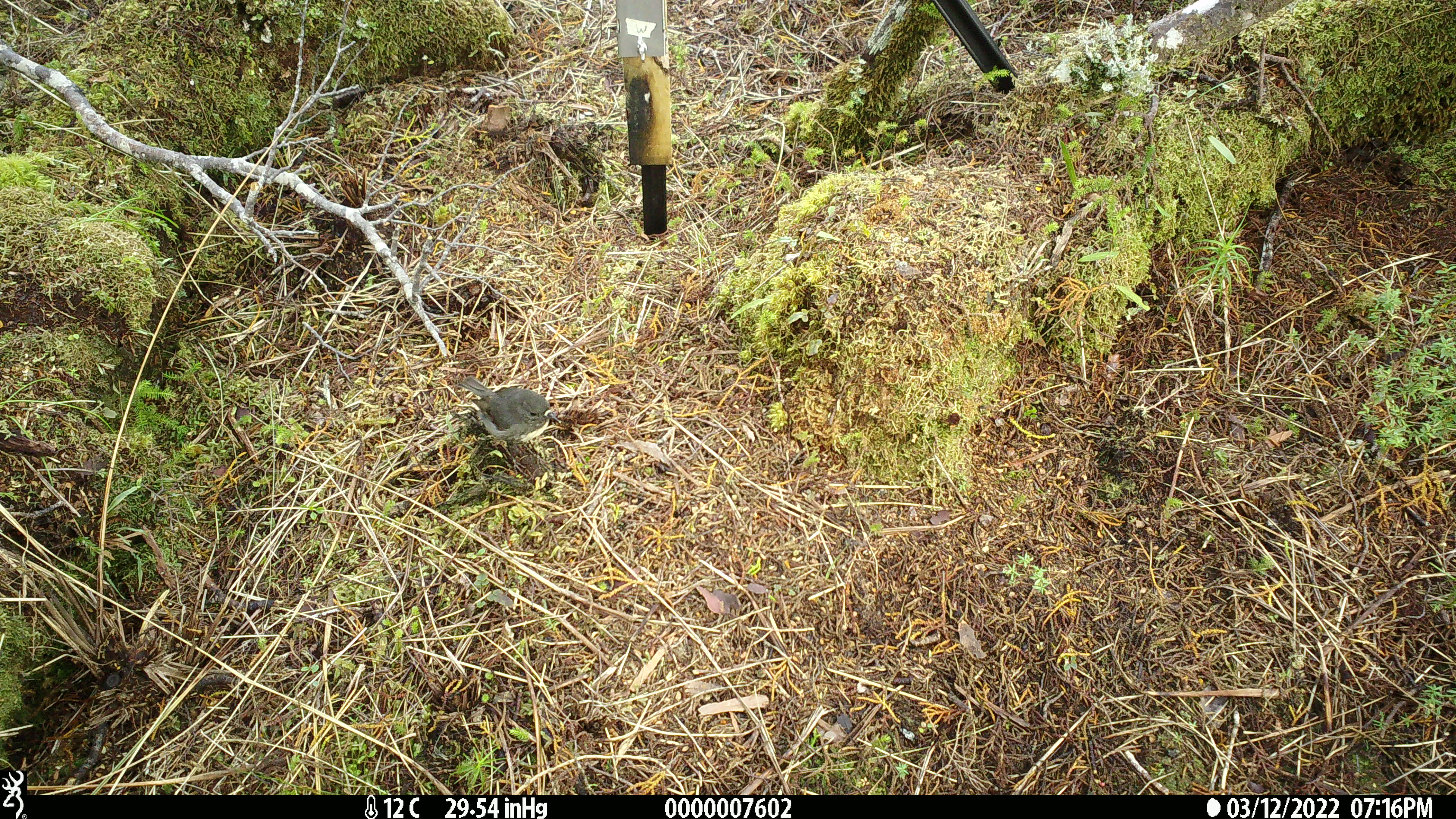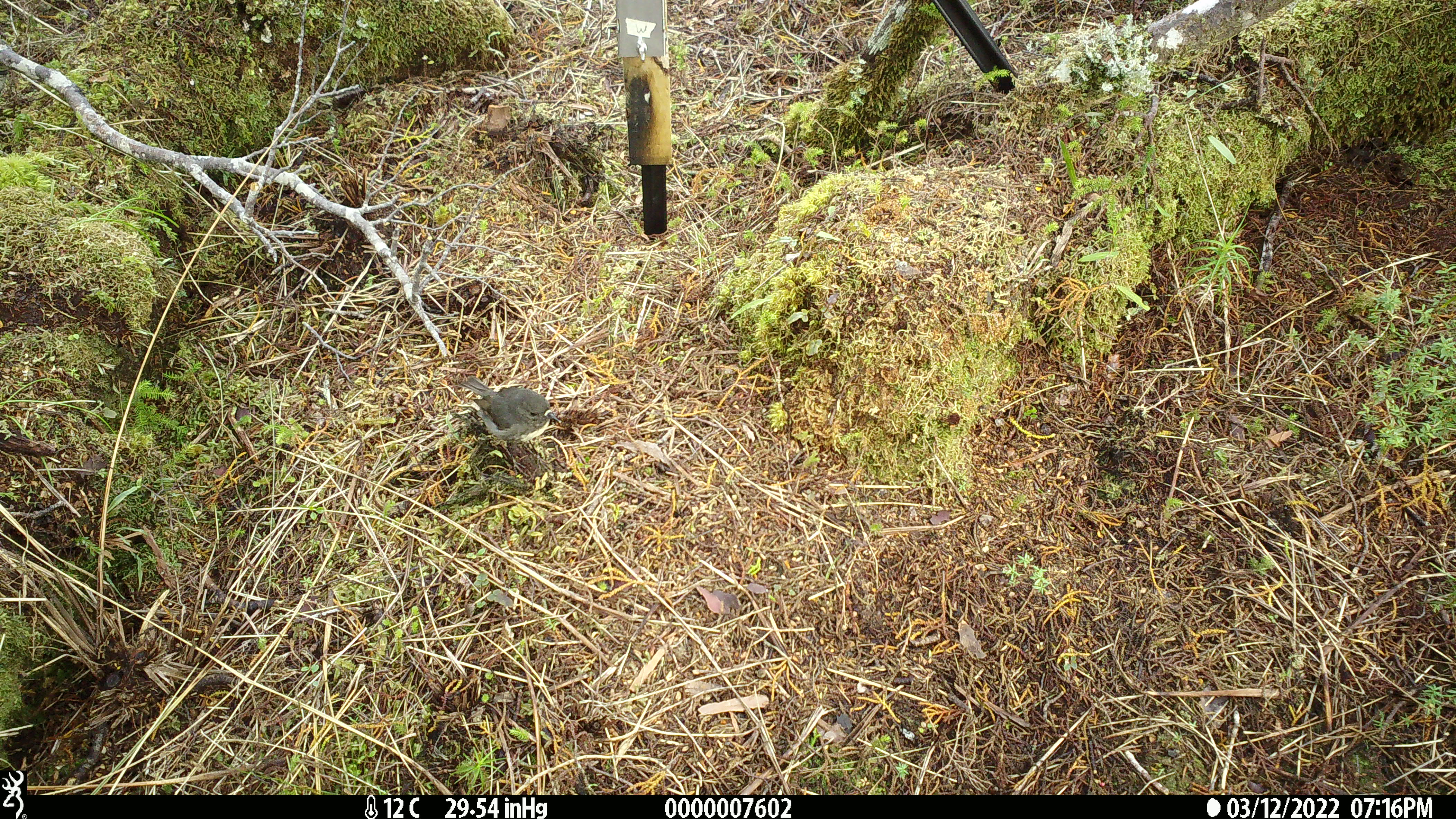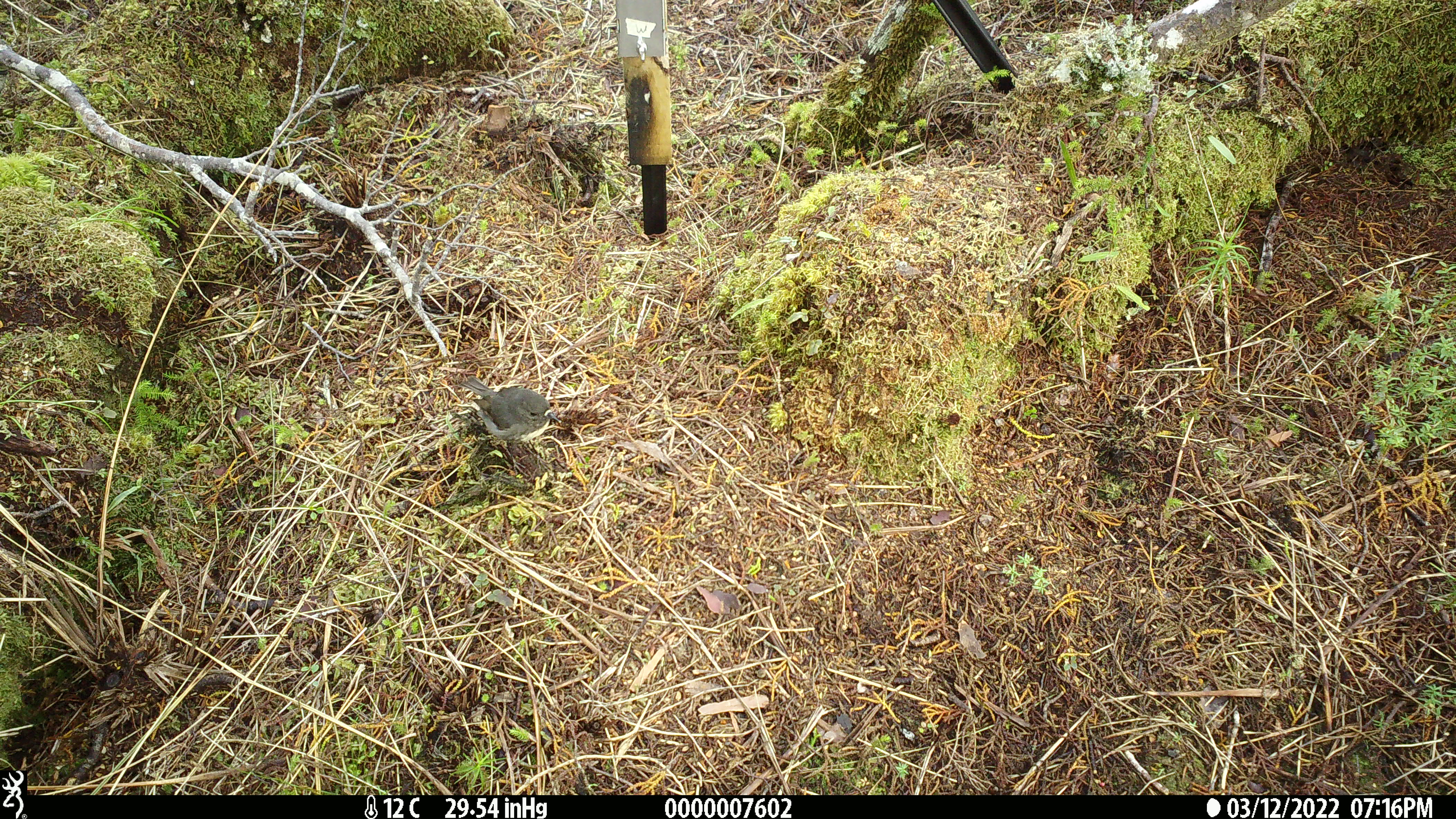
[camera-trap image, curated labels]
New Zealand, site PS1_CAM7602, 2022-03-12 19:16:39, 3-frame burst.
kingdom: Animalia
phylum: Chordata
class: Aves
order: Passeriformes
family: Petroicidae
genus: Petroica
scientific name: Petroica australis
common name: new zealand robin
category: robin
Robin (new zealand robin) (Petroica australis).